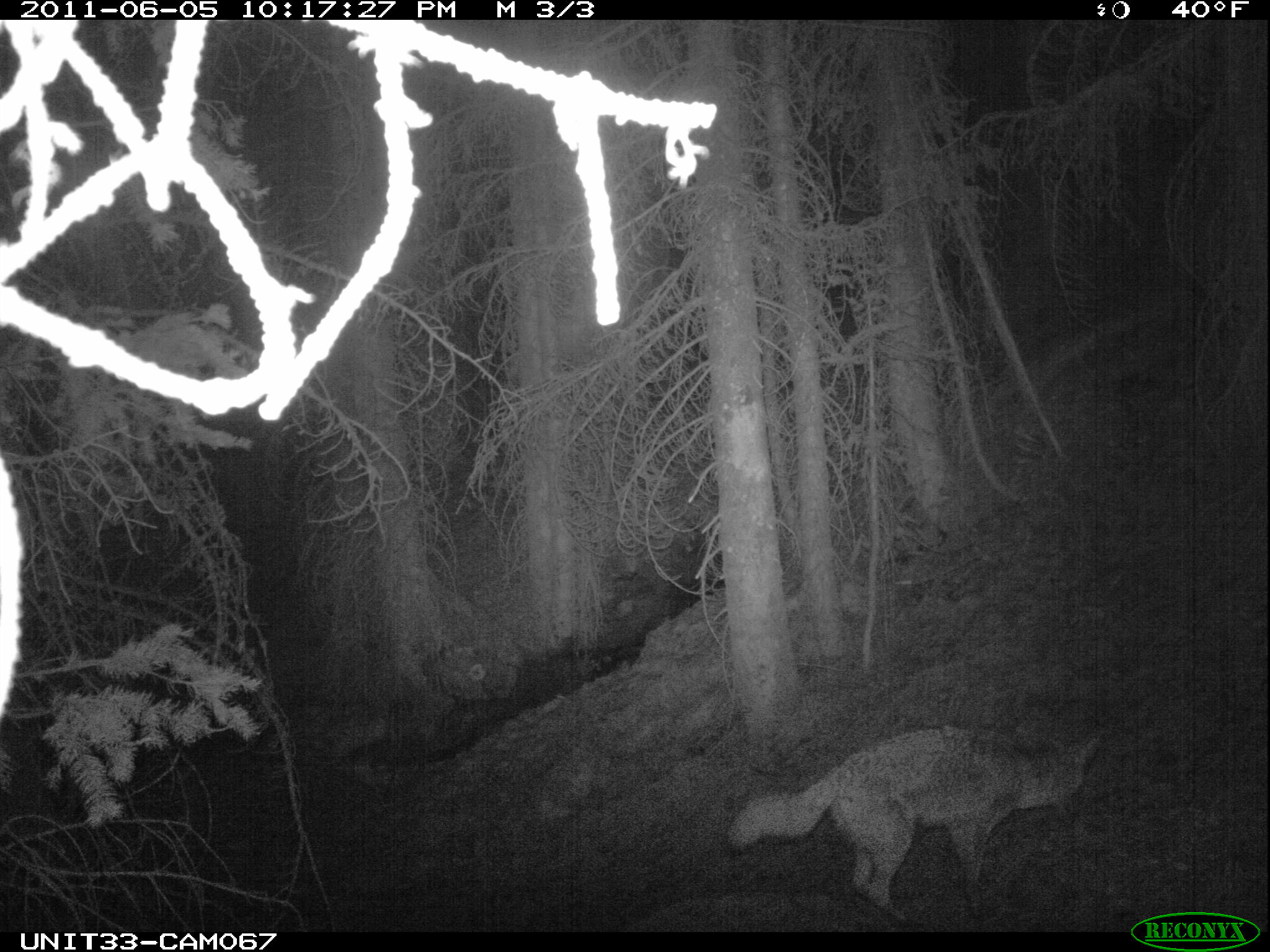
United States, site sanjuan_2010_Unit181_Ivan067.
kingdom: Animalia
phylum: Chordata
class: Mammalia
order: Carnivora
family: Canidae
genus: Canis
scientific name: Canis latrans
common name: coyote